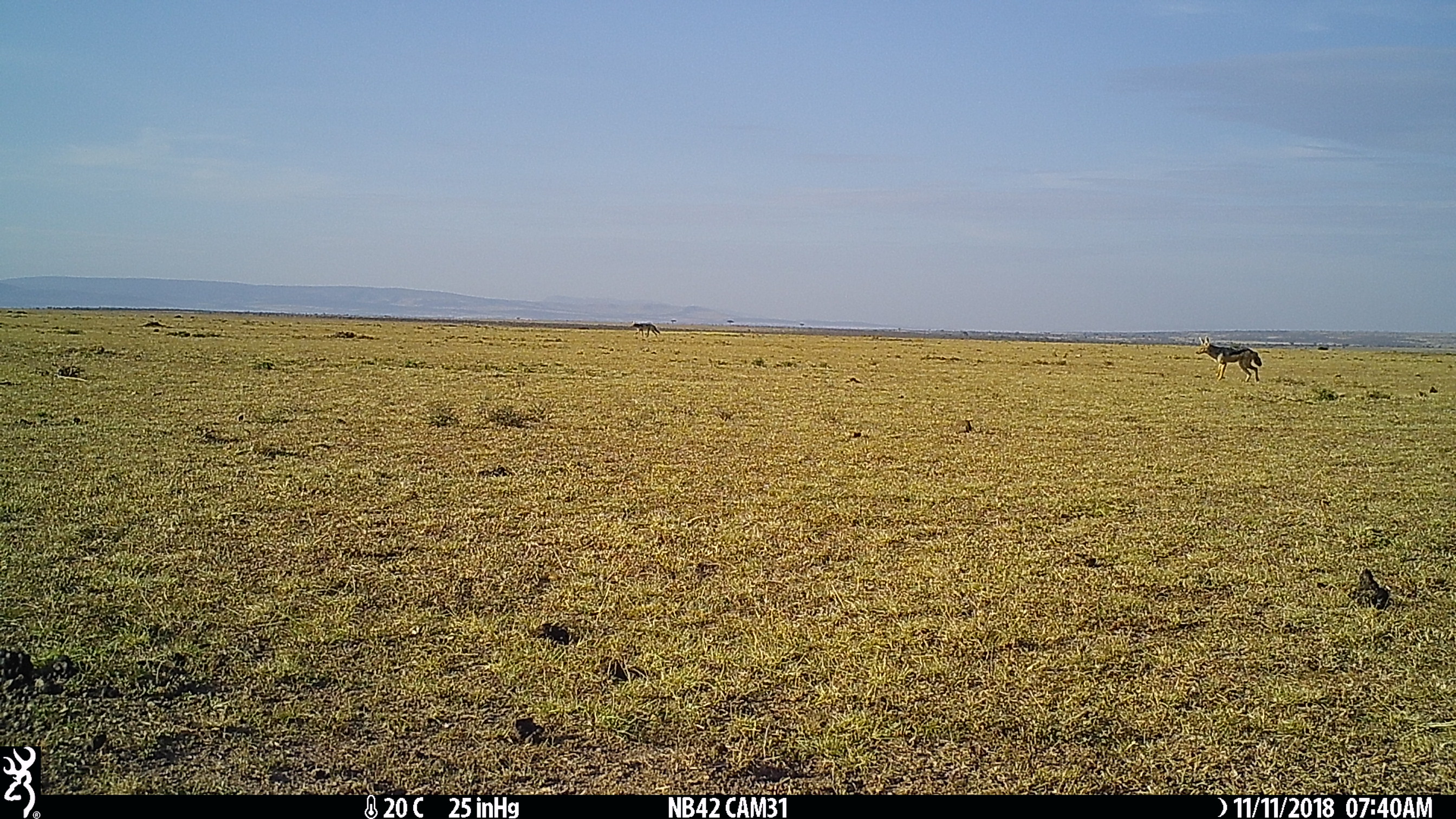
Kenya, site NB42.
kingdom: Animalia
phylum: Chordata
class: Mammalia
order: Carnivora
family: Canidae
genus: Lupulella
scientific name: Lupulella mesomelas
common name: black-backed jackal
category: jackal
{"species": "jackal (black-backed jackal) (Lupulella mesomelas)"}